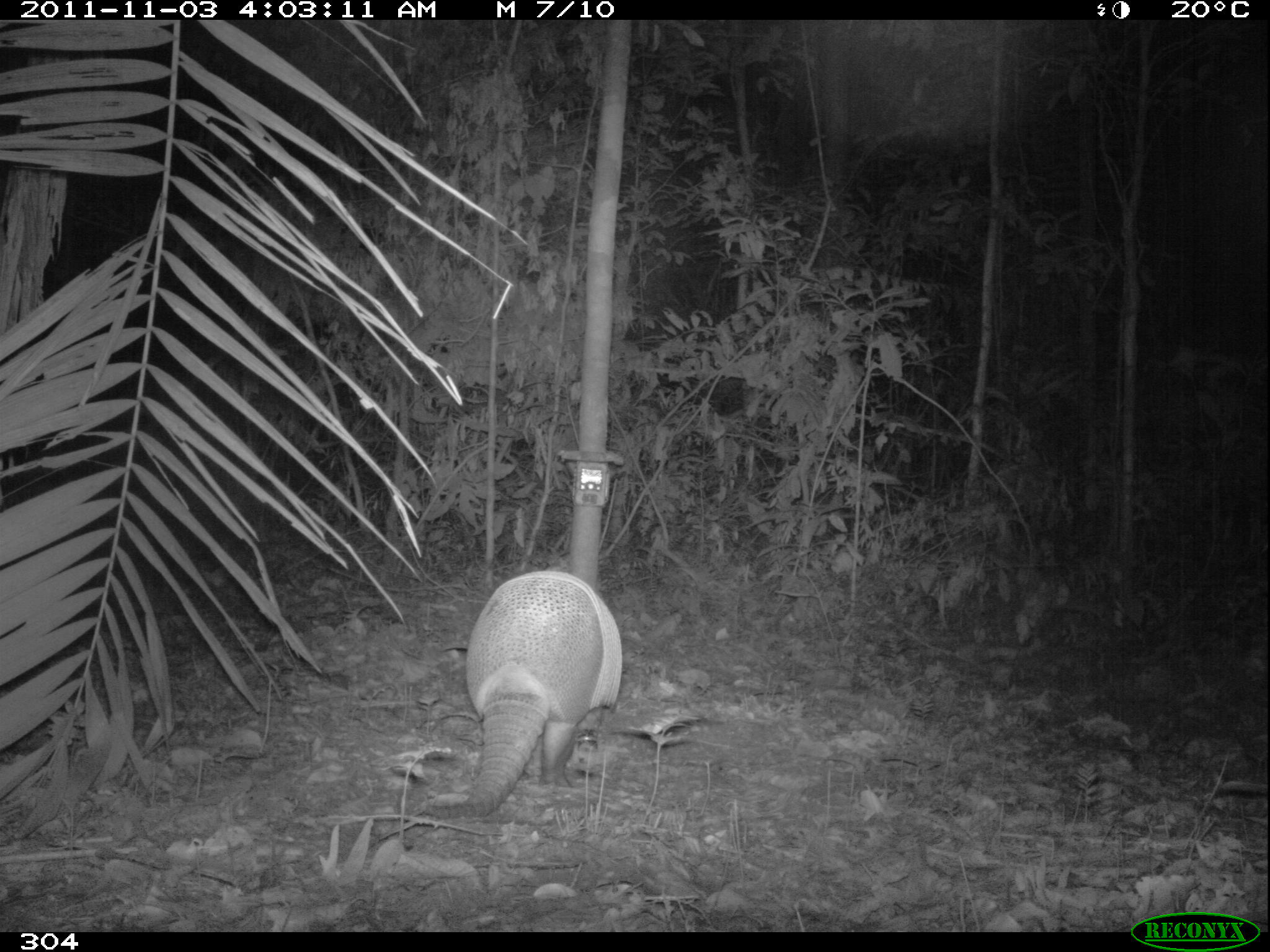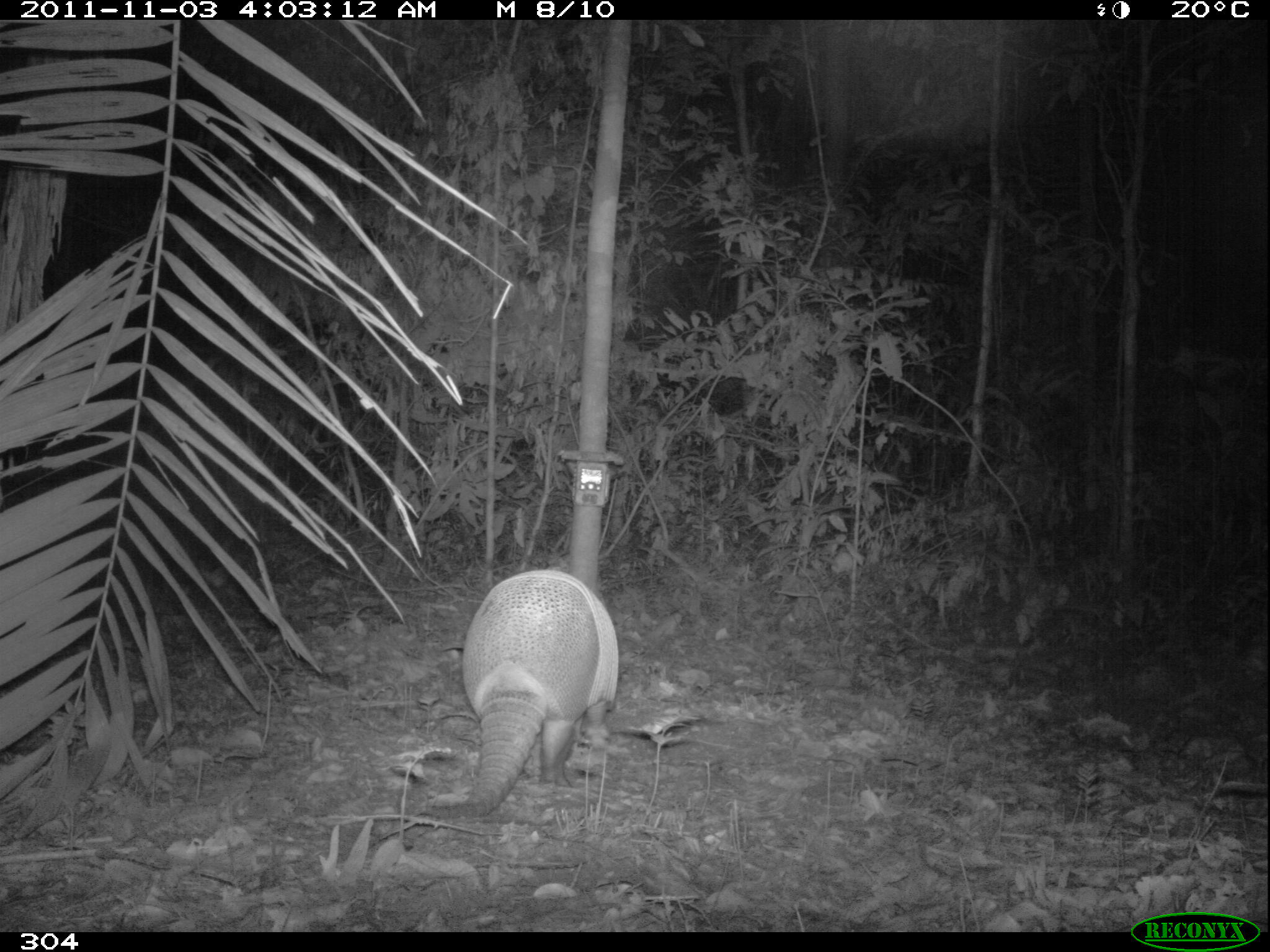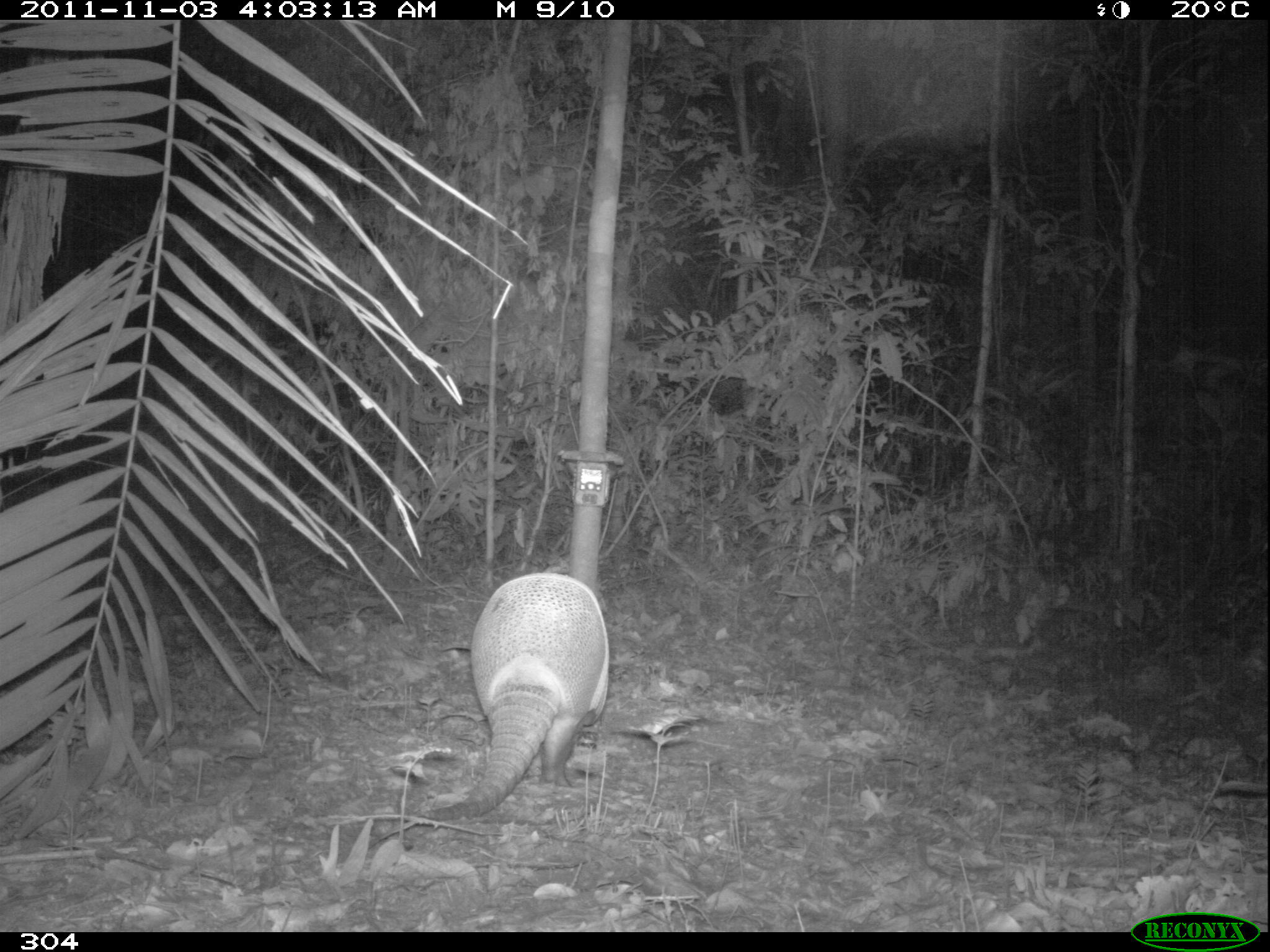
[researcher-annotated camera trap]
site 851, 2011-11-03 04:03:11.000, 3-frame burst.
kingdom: Animalia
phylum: Chordata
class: Mammalia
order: Cingulata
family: Dasypodidae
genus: Dasypus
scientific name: Dasypus kappleri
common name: greater long-nosed armadillo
Dasypus kappleri (greater long-nosed armadillo).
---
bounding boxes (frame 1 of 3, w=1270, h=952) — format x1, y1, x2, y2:
dasypus kappleri: 423, 567, 623, 819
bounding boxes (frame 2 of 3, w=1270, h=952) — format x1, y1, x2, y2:
dasypus kappleri: 422, 567, 618, 821